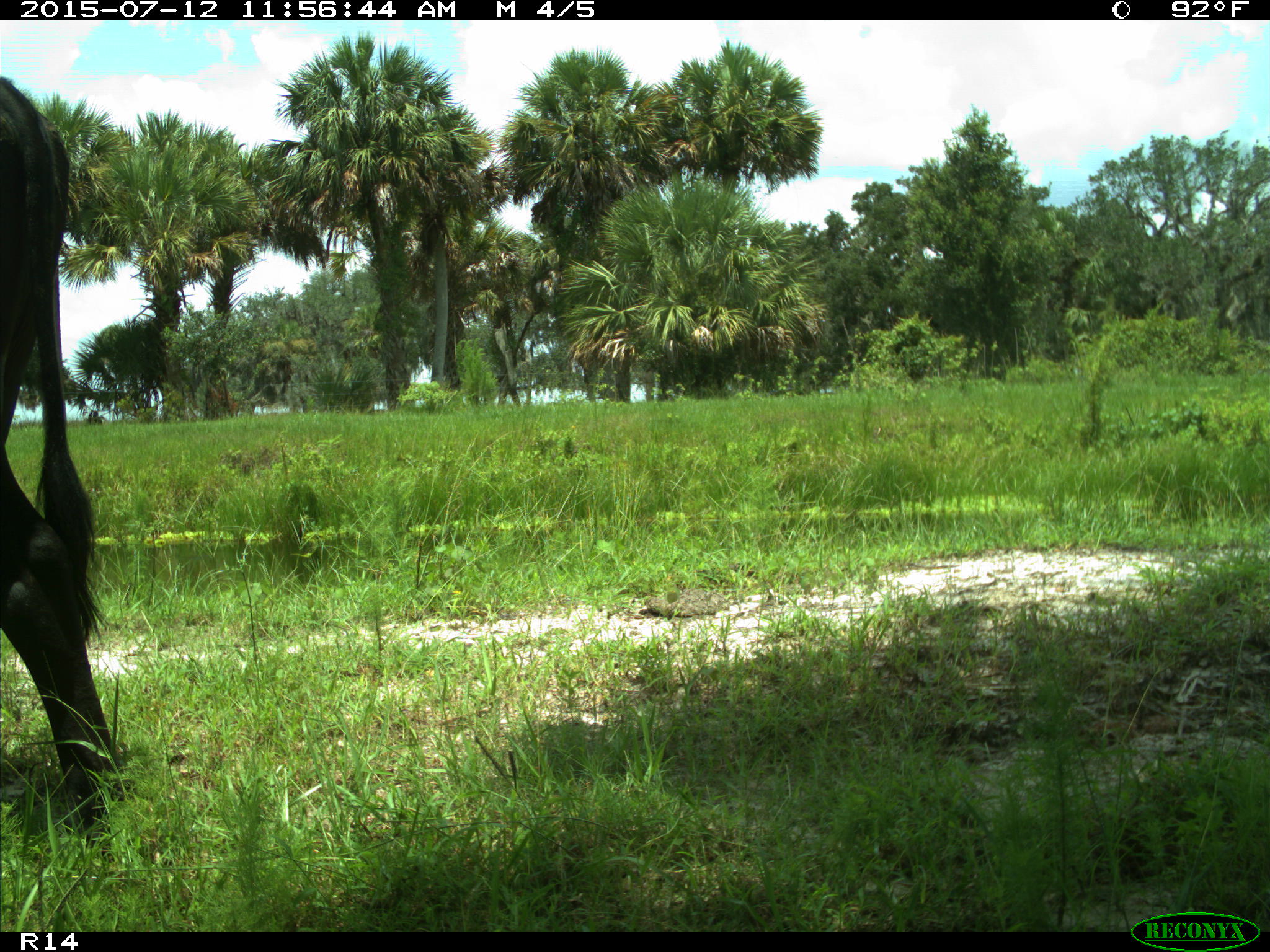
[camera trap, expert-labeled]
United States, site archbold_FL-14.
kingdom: Animalia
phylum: Chordata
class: Mammalia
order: Artiodactyla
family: Bovidae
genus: Bos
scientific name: Bos taurus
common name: domestic cow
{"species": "Bos taurus (domestic cow)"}